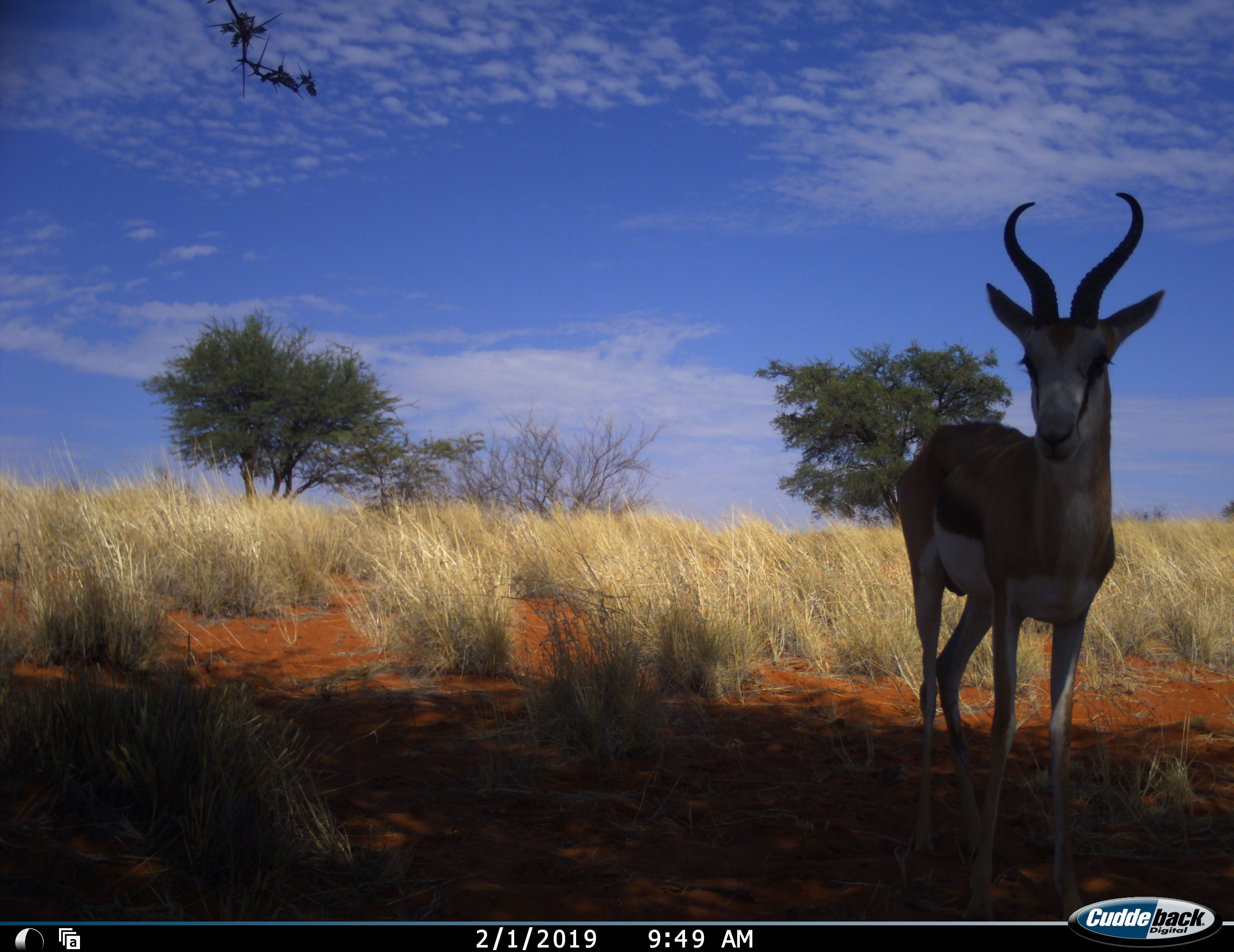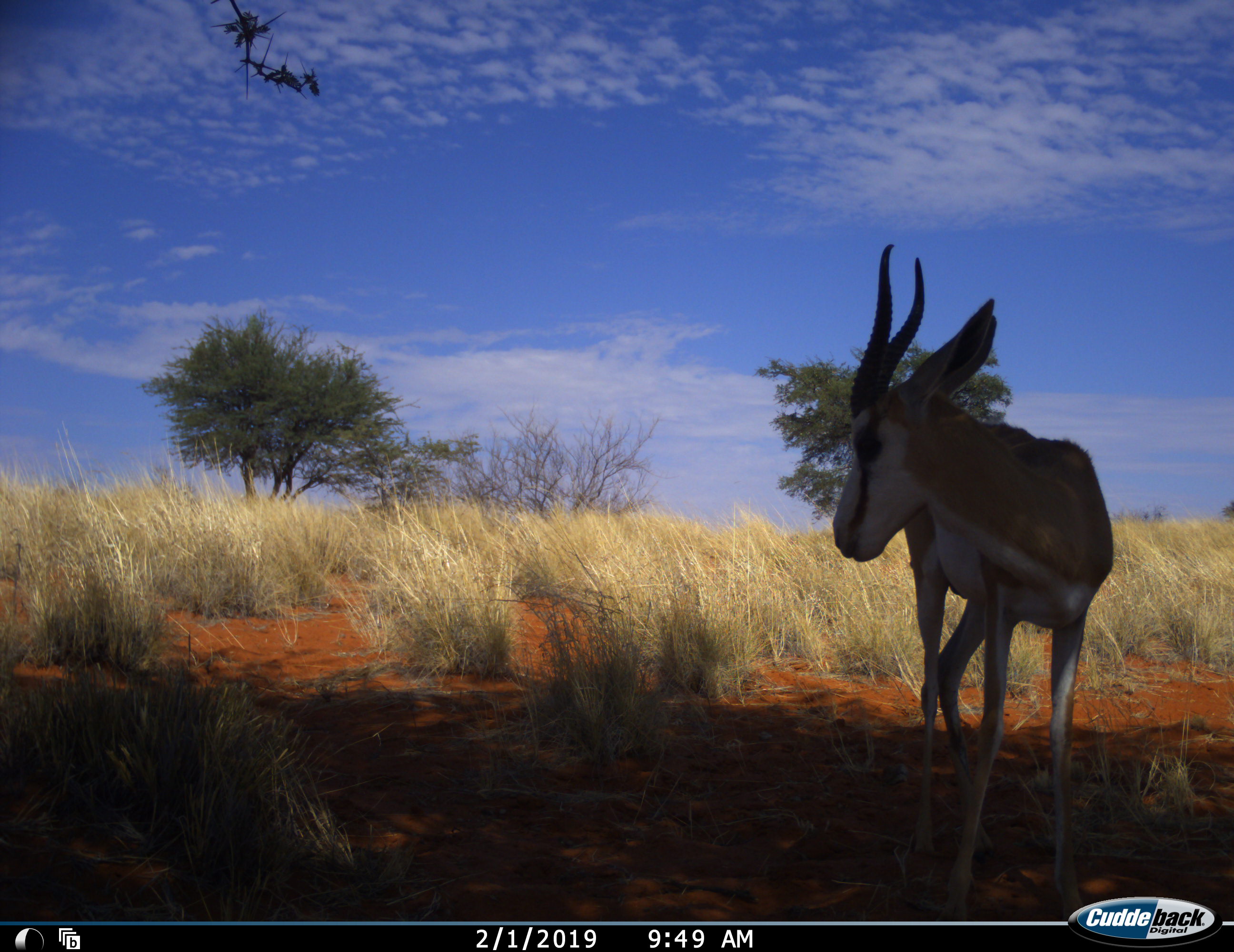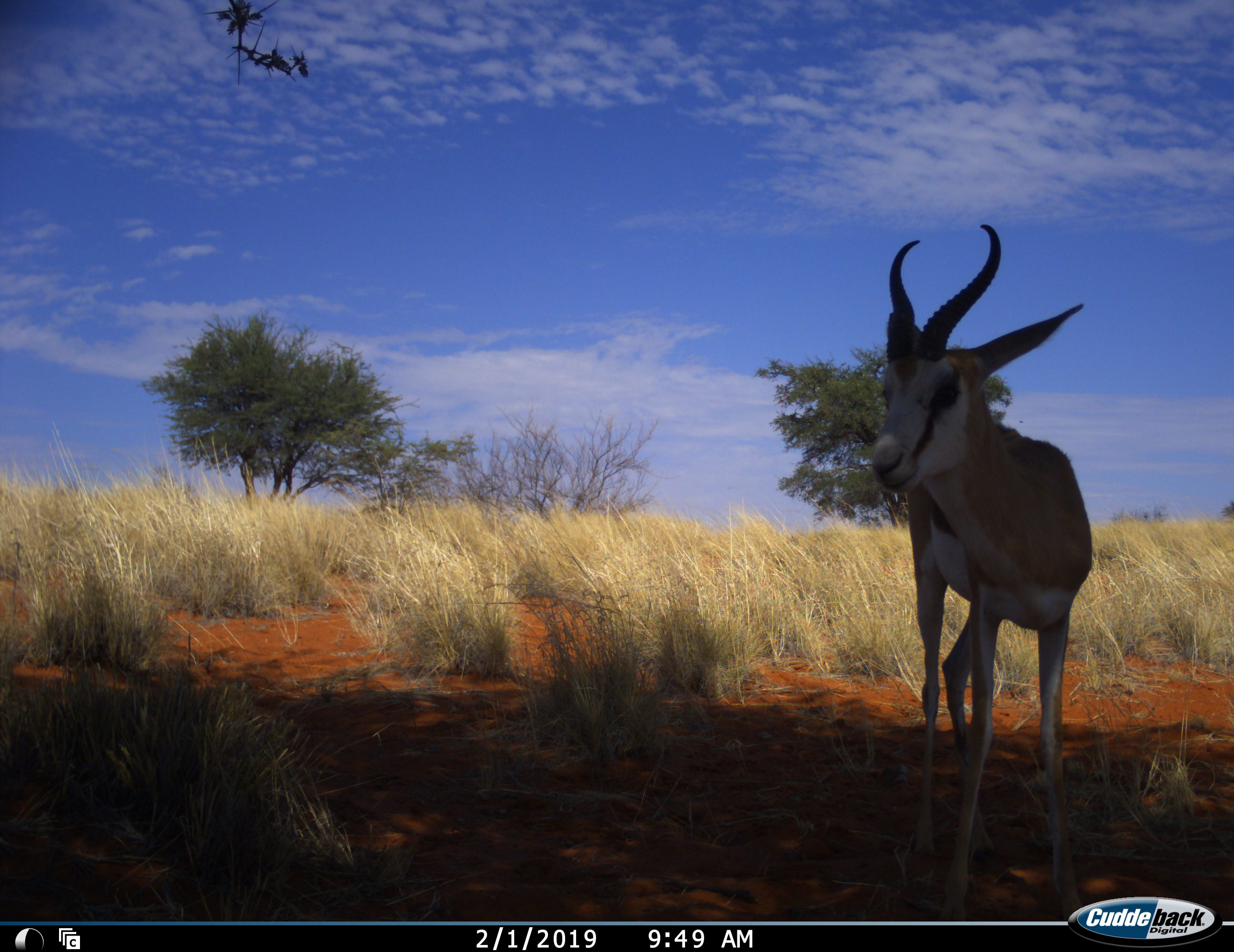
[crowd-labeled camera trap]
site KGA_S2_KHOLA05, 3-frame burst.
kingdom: Animalia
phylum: Chordata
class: Mammalia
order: Artiodactyla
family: Bovidae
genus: Antidorcas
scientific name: Antidorcas marsupialis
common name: springbok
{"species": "springbok (Antidorcas marsupialis)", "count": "1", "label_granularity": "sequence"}